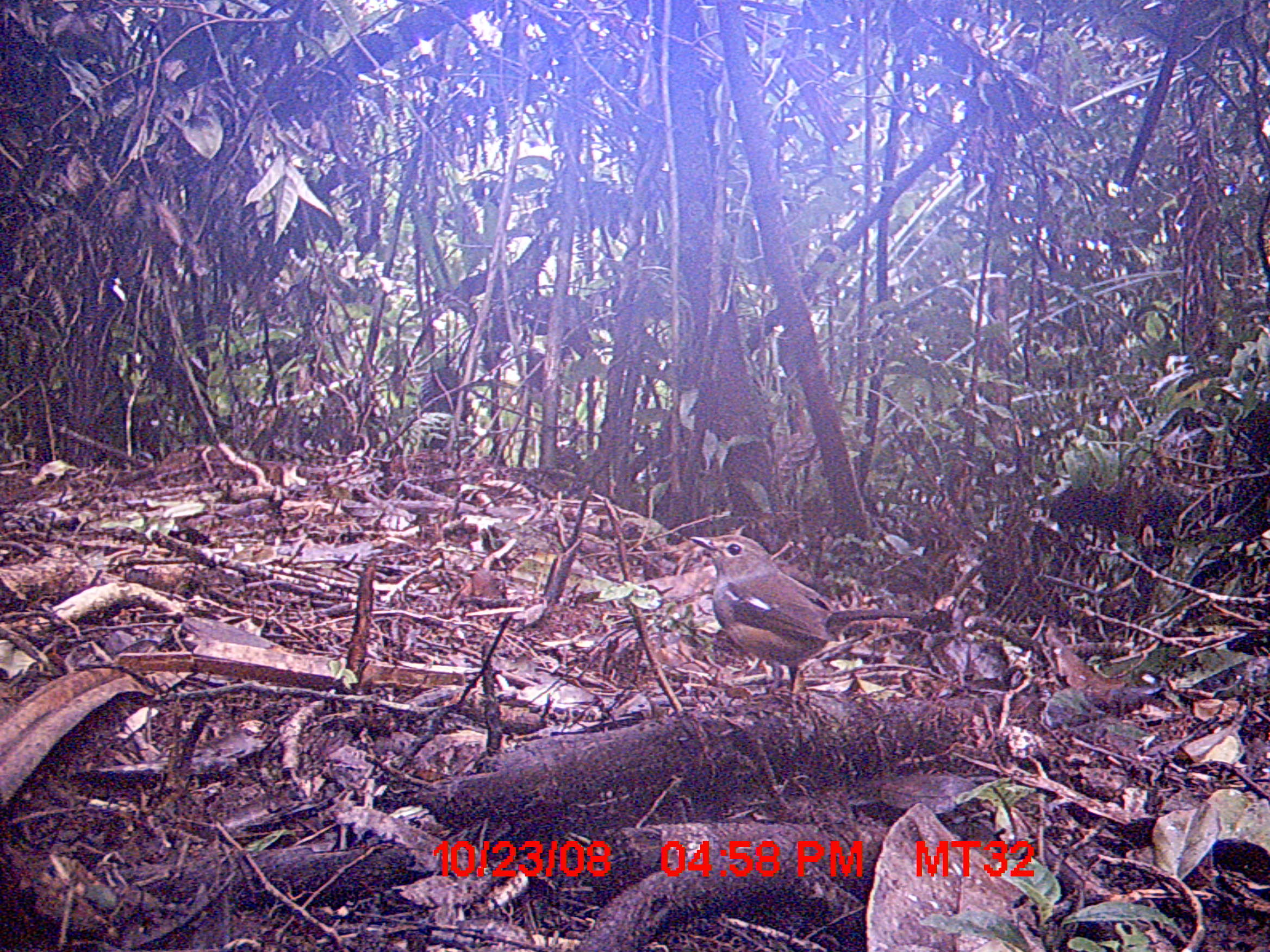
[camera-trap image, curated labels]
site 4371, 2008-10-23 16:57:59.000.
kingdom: Animalia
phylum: Chordata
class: Aves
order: Passeriformes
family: Muscicapidae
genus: Copsychus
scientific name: Copsychus albospecularis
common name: madagascar magpie-robin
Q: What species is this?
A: Copsychus albospecularis (madagascar magpie-robin).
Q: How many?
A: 2.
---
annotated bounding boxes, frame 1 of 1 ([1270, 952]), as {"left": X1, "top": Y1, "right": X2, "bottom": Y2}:
copsychus albospecularis: {"left": 687, "top": 532, "right": 916, "bottom": 709}